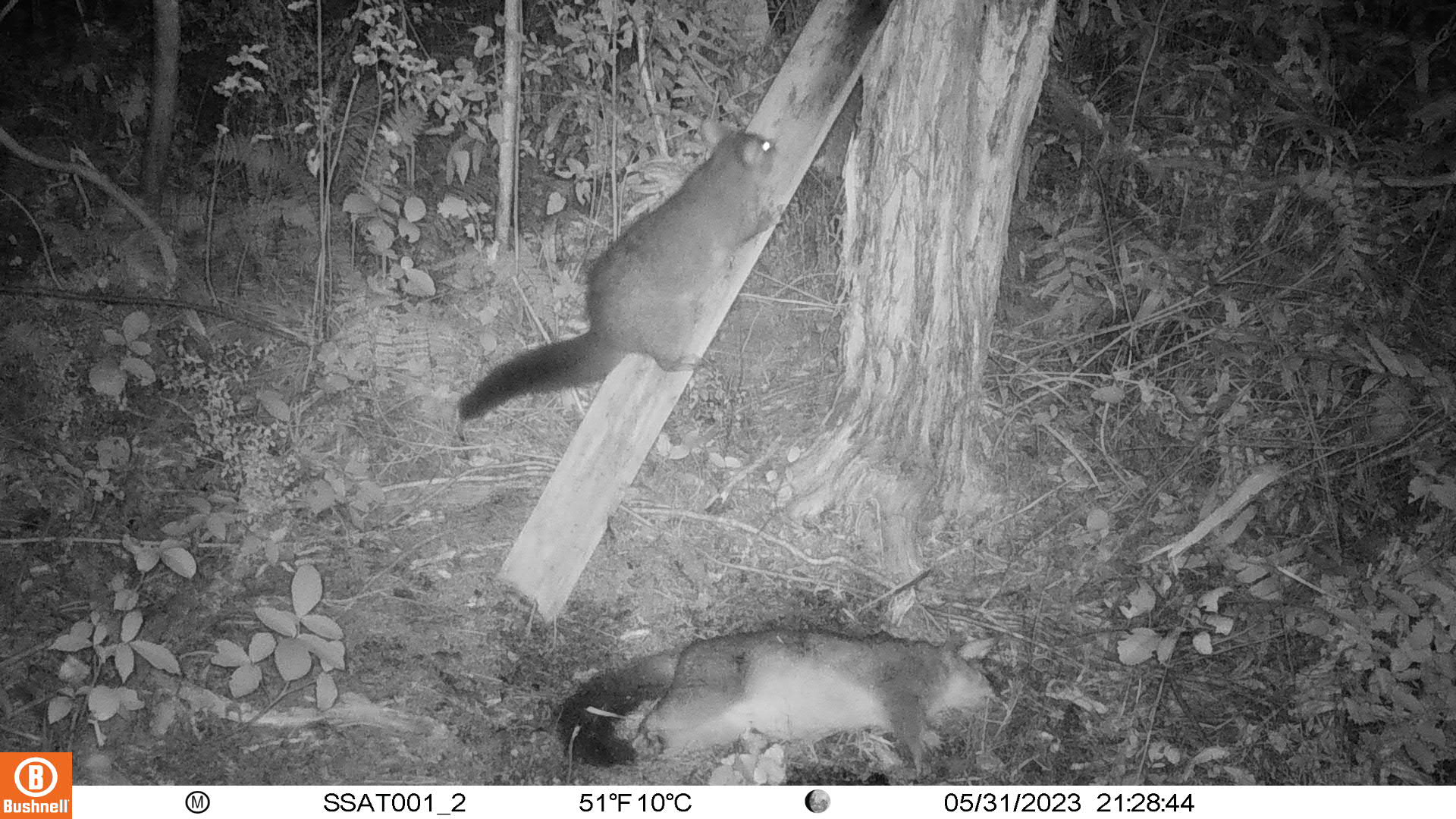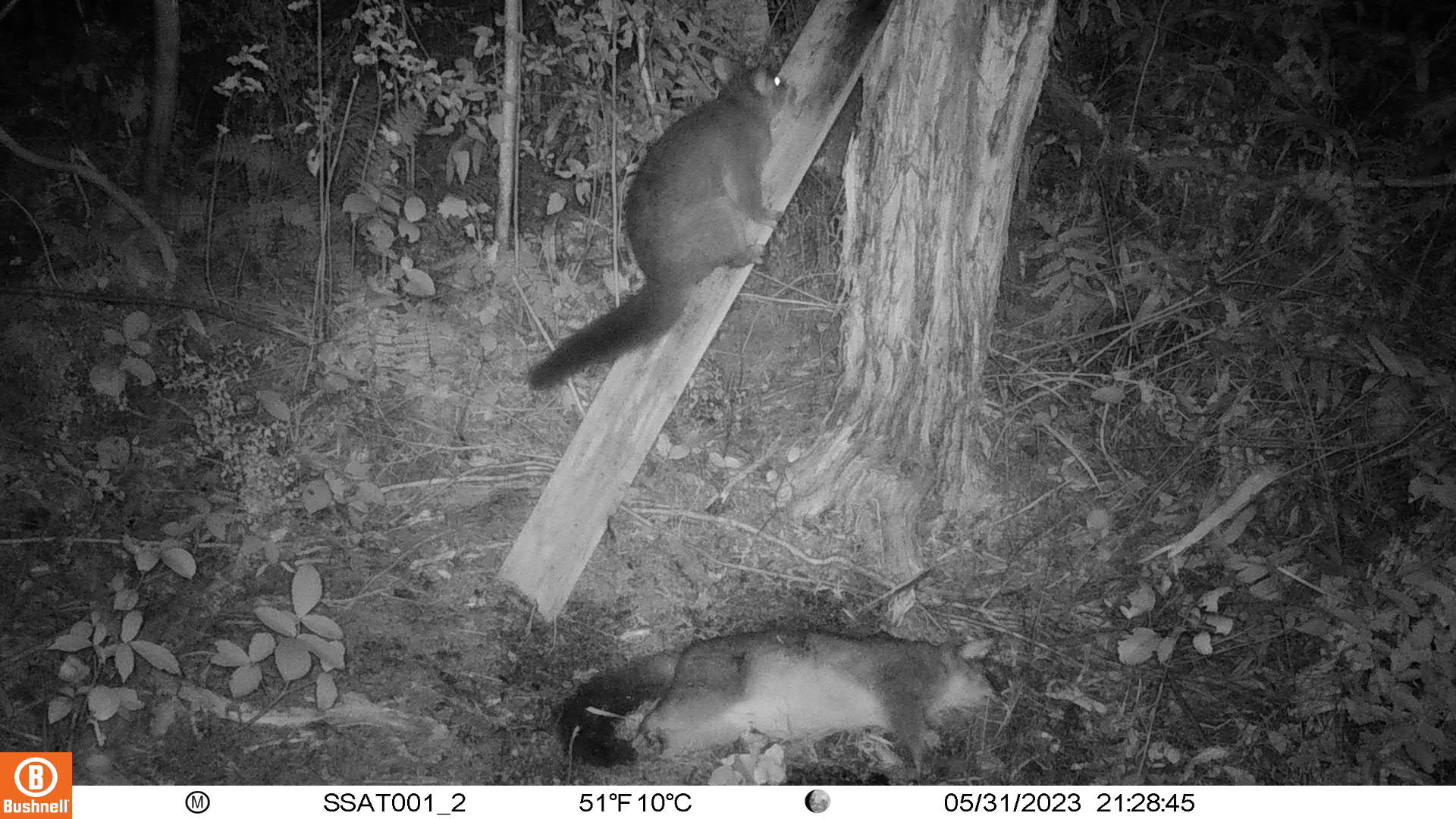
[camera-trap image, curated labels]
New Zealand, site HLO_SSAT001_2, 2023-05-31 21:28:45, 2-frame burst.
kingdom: Animalia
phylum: Chordata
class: Mammalia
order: Diprotodontia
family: Phalangeridae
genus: Trichosurus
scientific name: Trichosurus vulpecula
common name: common brushtail possum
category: possum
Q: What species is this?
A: Possum (common brushtail possum) (Trichosurus vulpecula).